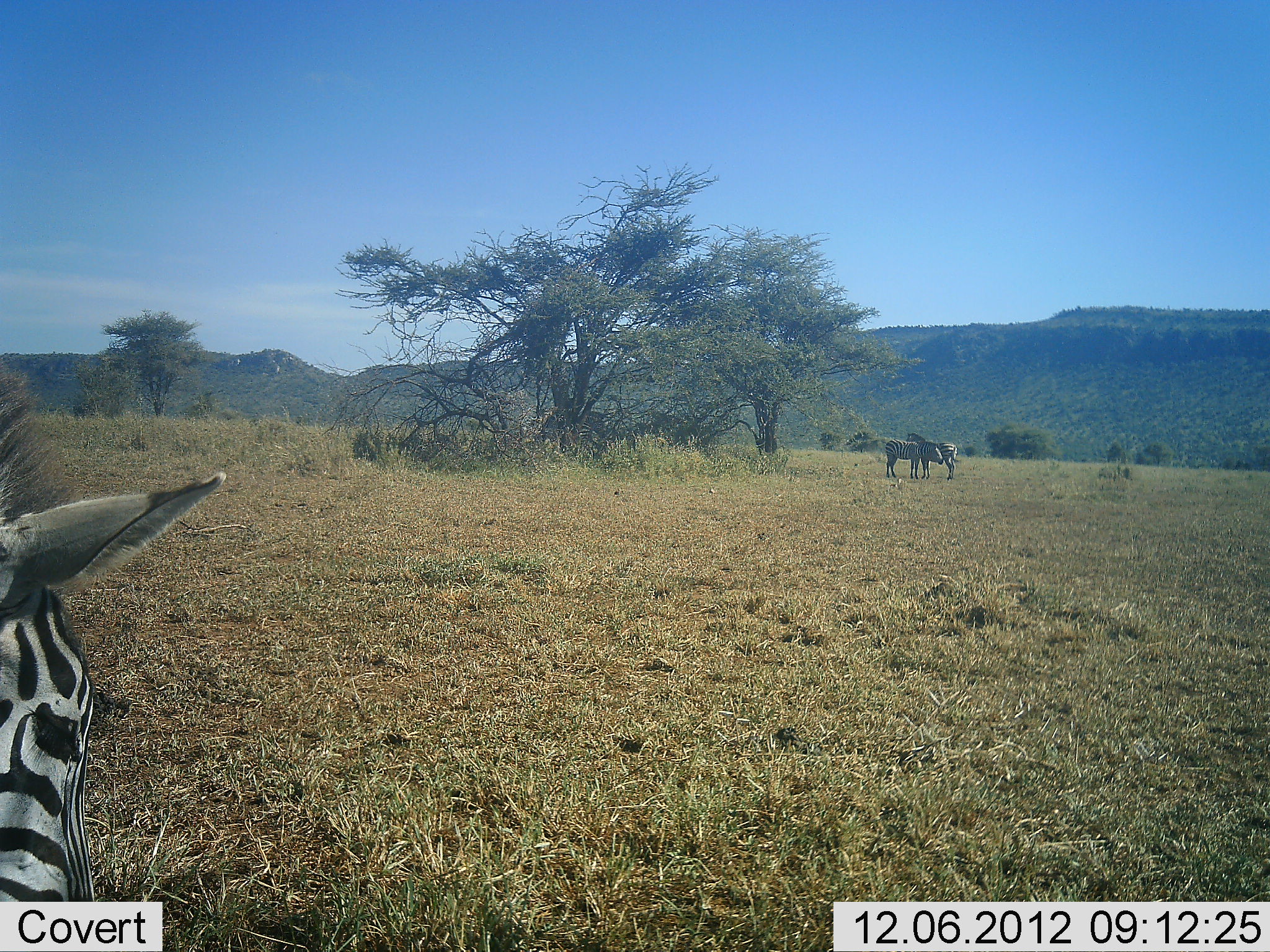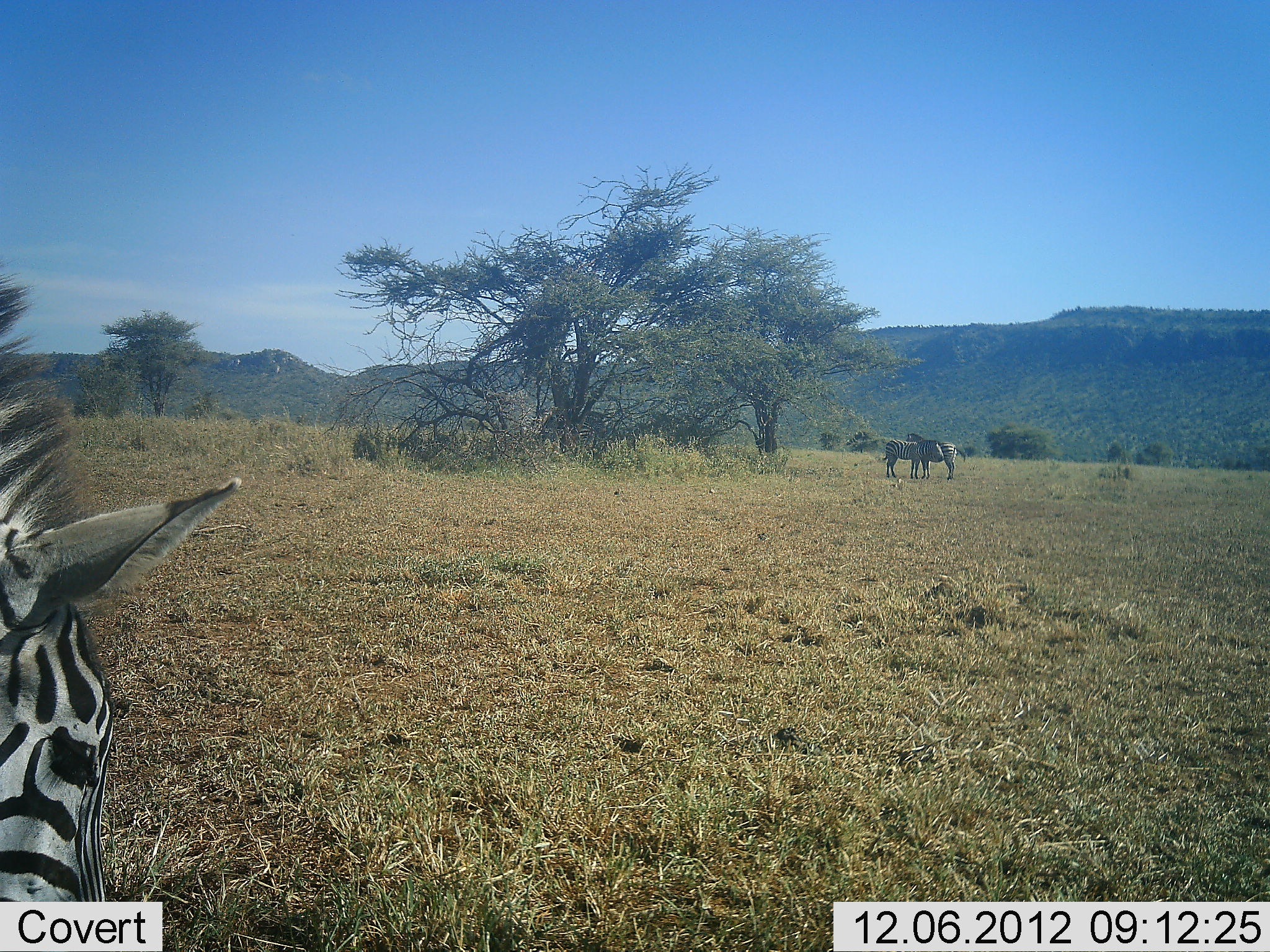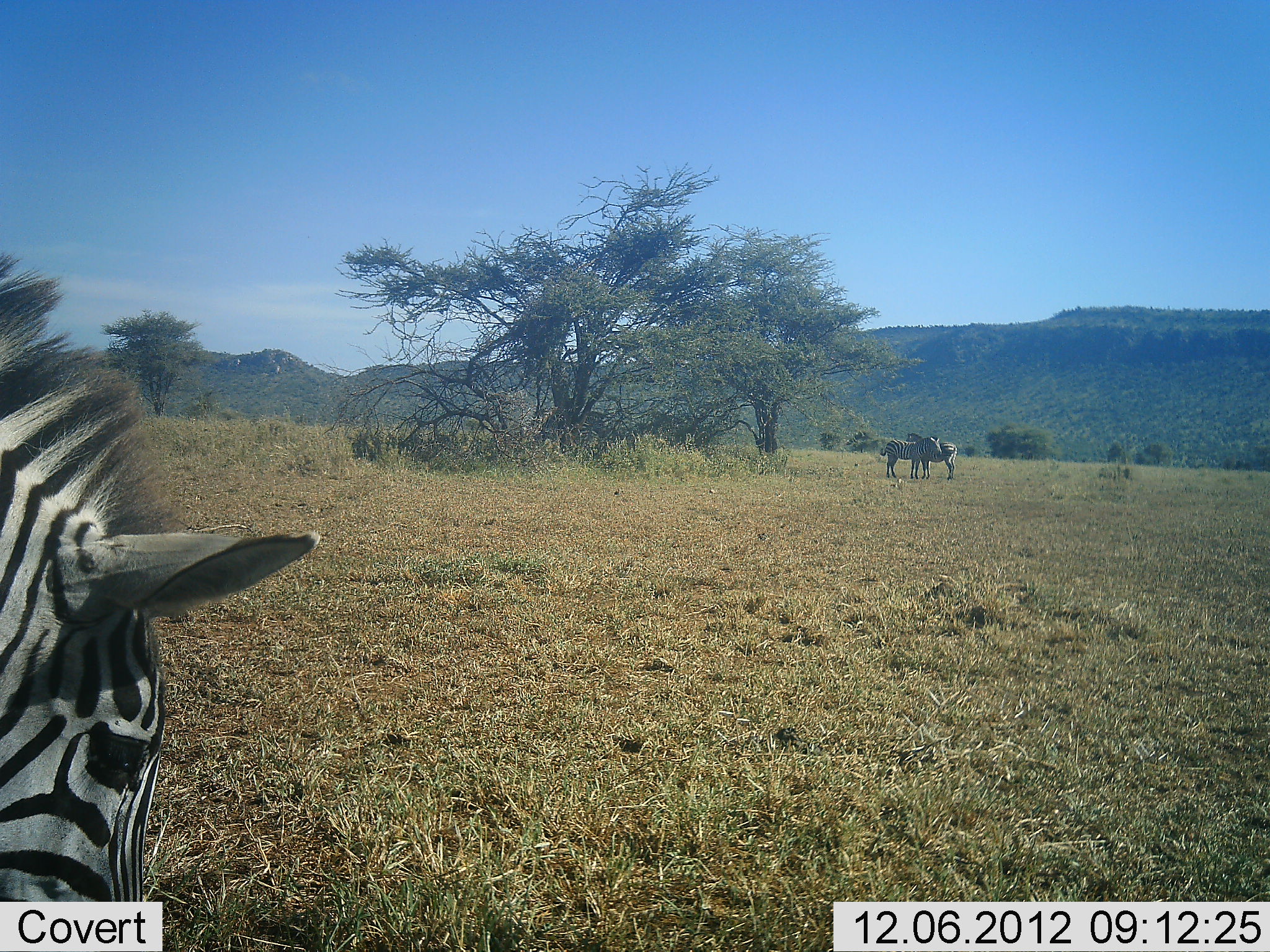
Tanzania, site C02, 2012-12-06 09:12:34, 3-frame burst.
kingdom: Animalia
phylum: Chordata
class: Mammalia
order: Perissodactyla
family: Equidae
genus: Equus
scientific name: Equus quagga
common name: plains zebra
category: zebra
Zebra (plains zebra) (Equus quagga), count 3. Behavior (volunteer vote fractions): standing 84%, resting 11%, moving 11%, interacting 11%. Young present (vote fraction): 0%. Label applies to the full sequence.